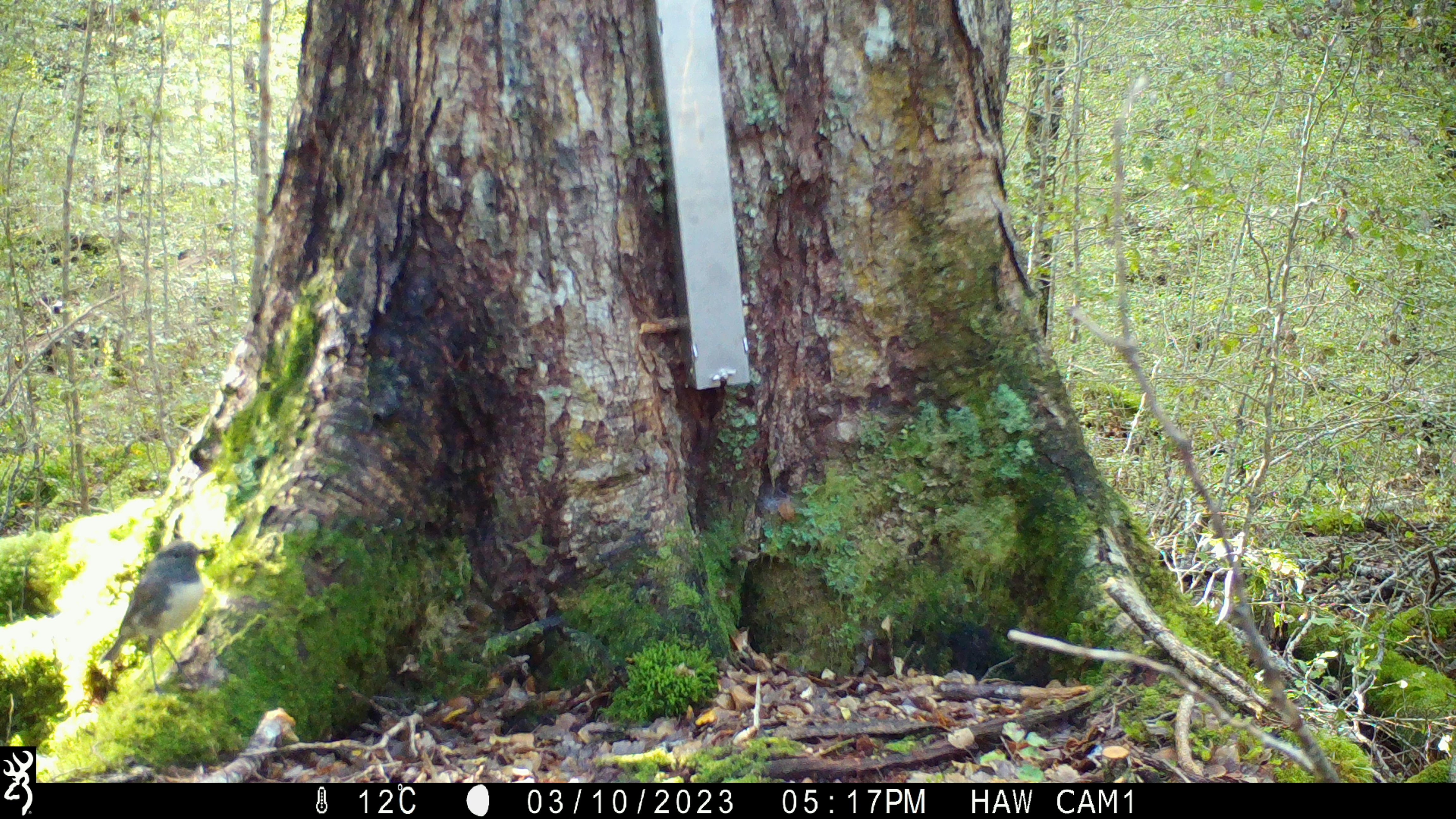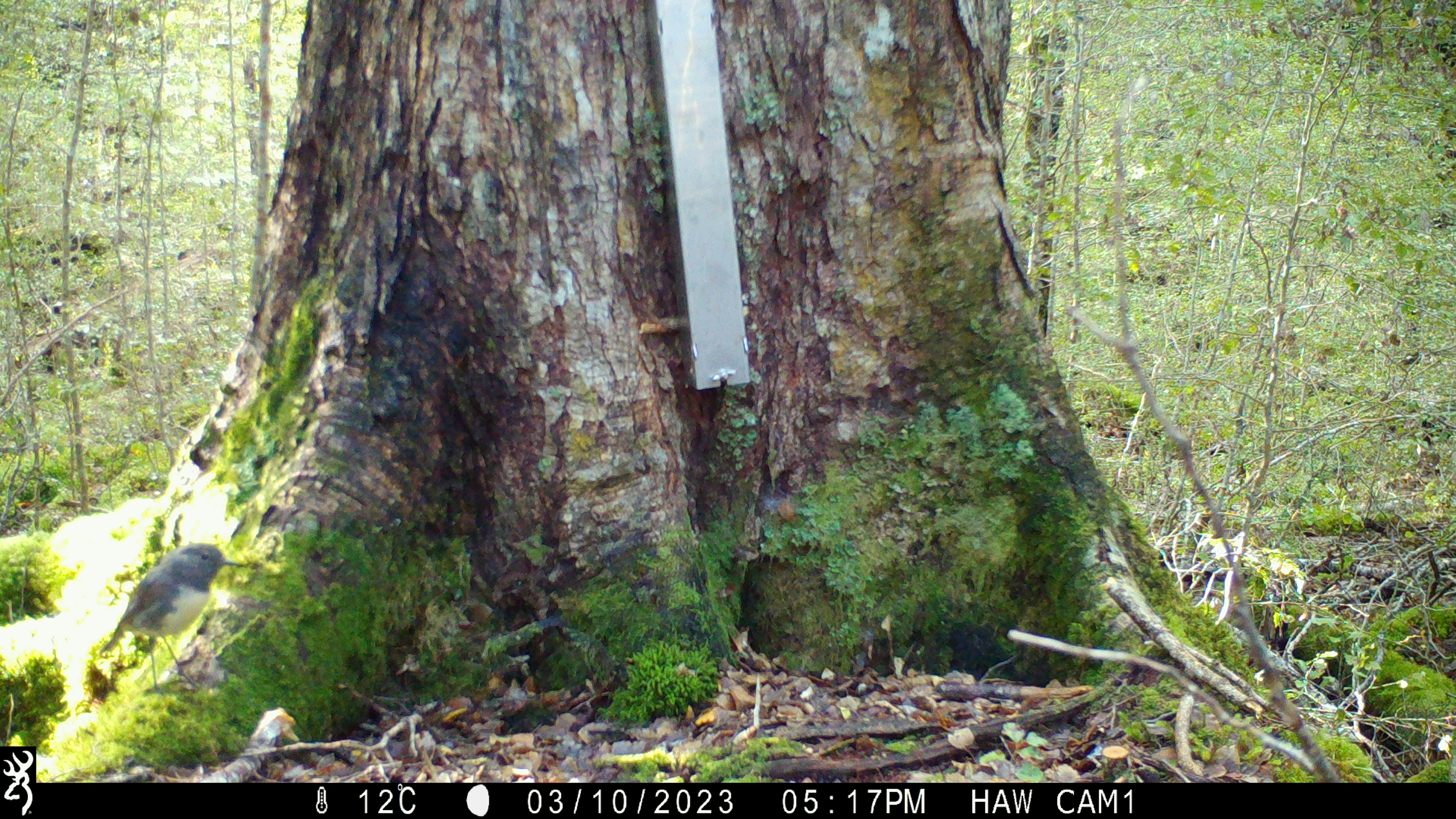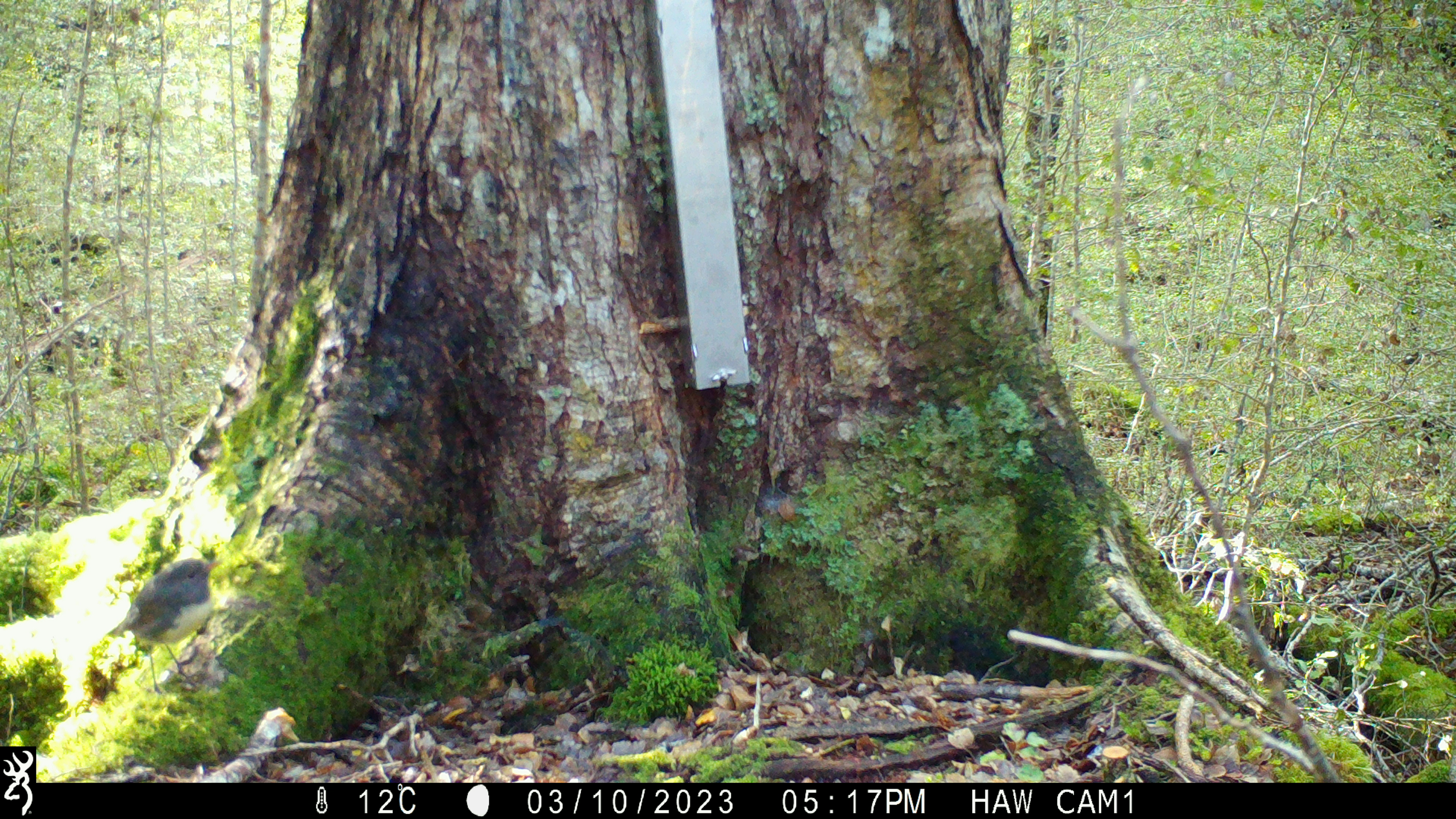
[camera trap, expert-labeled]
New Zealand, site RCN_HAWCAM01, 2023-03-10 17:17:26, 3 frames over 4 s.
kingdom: Animalia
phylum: Chordata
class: Aves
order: Passeriformes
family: Petroicidae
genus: Petroica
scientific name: Petroica australis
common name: new zealand robin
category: robin